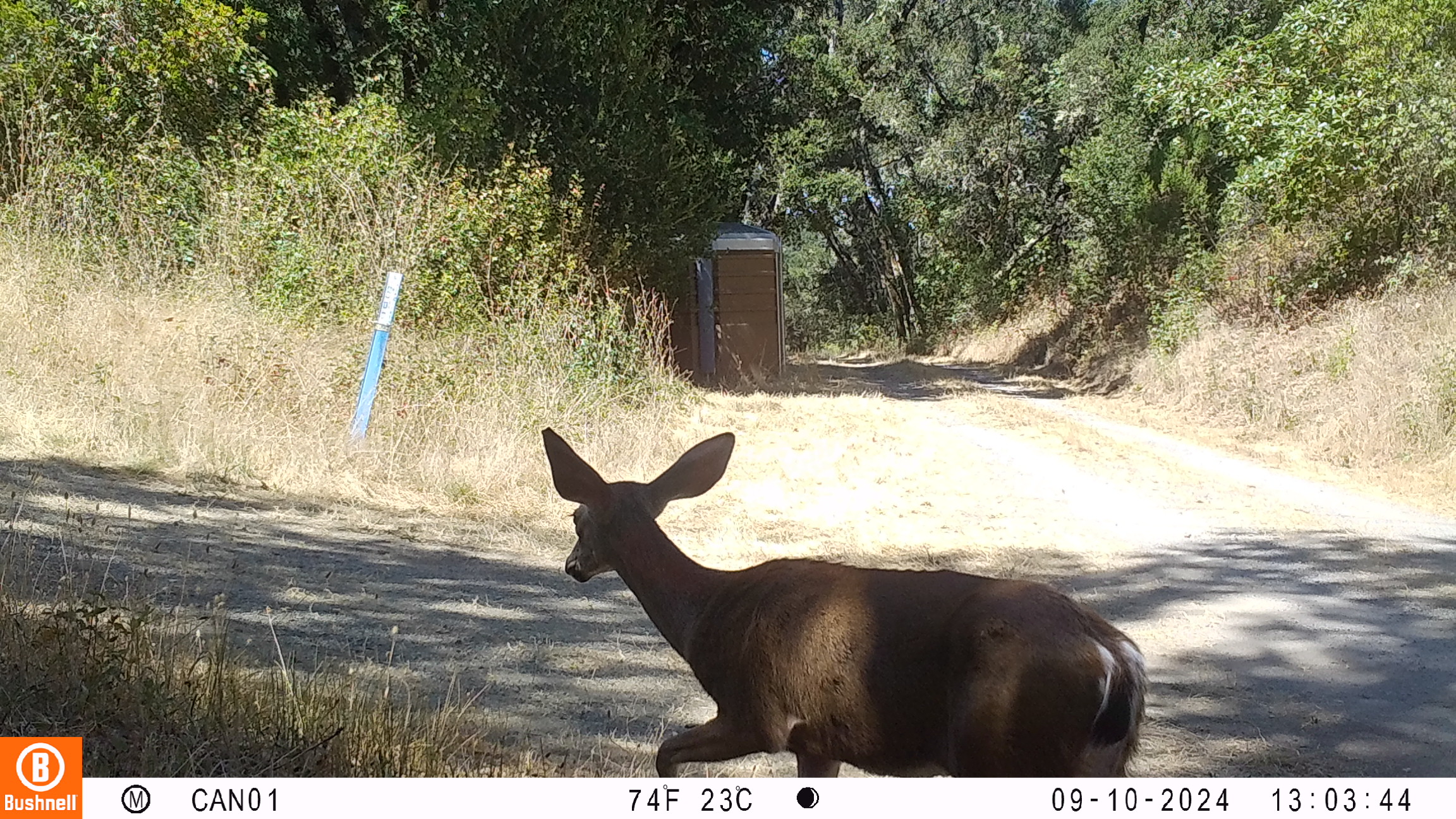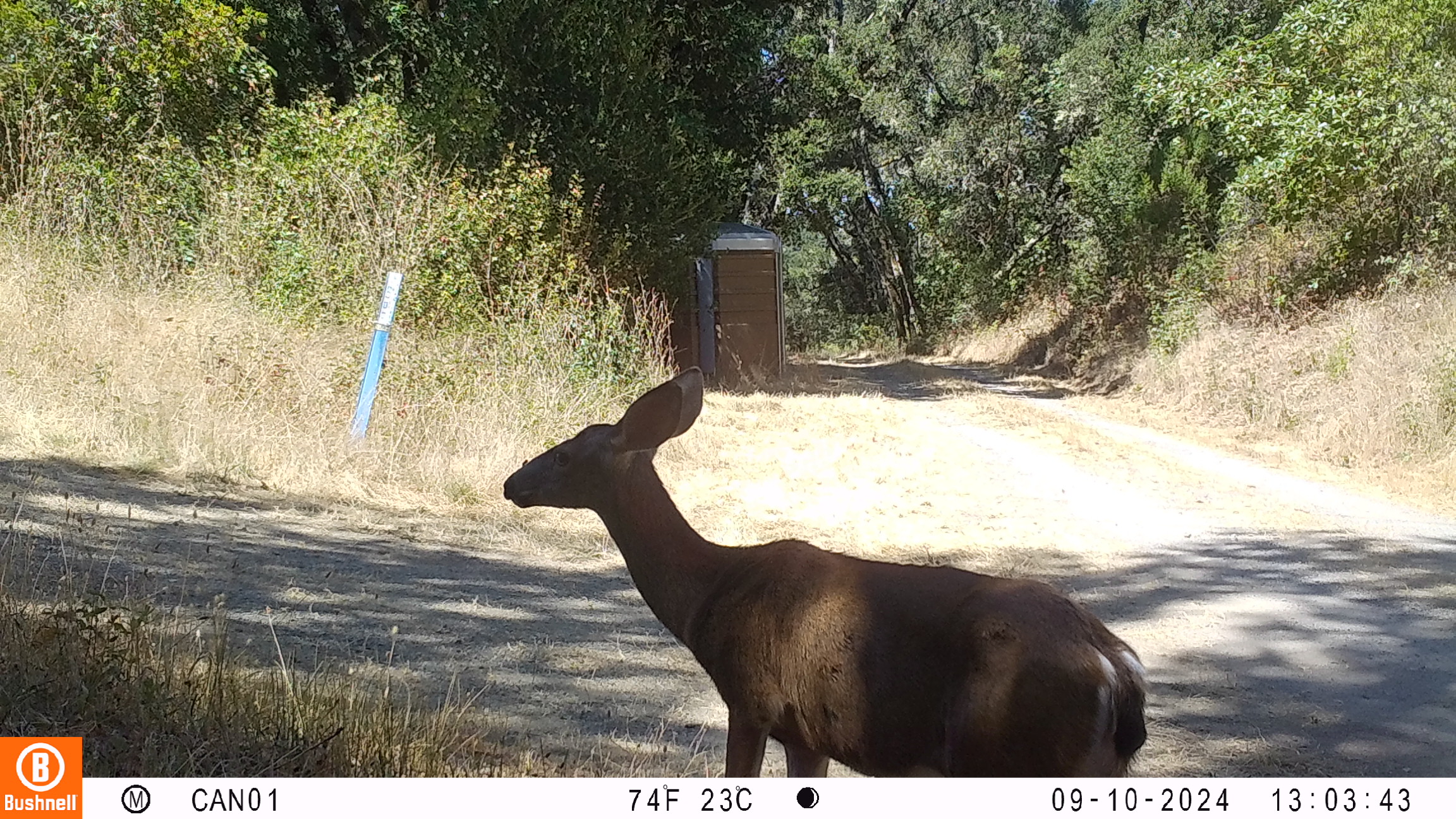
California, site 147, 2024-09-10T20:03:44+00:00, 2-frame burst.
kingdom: Animalia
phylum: Chordata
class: Mammalia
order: Artiodactyla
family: Cervidae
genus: Odocoileus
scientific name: Odocoileus hemionus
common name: mule deer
Mule deer (Odocoileus hemionus).